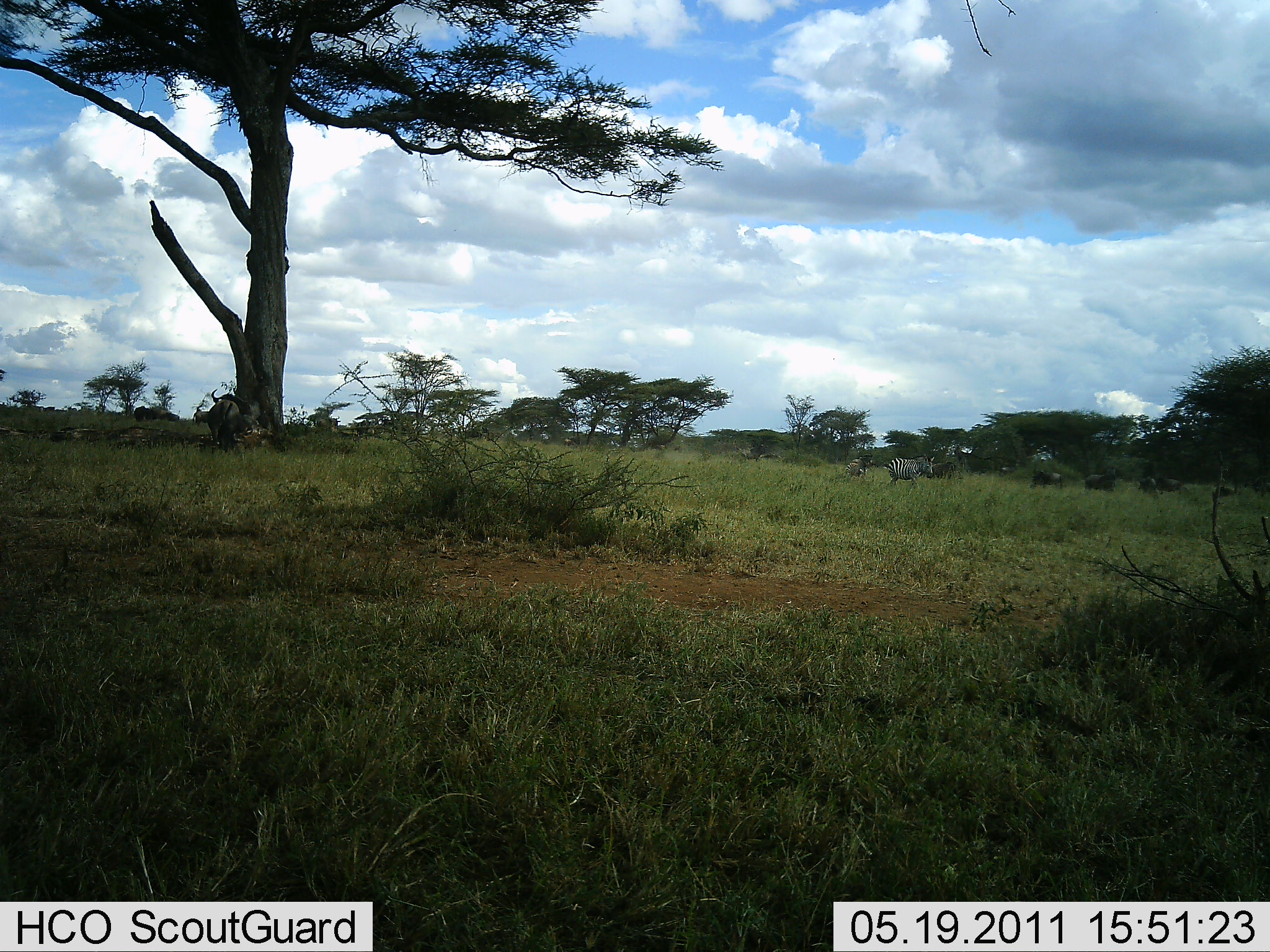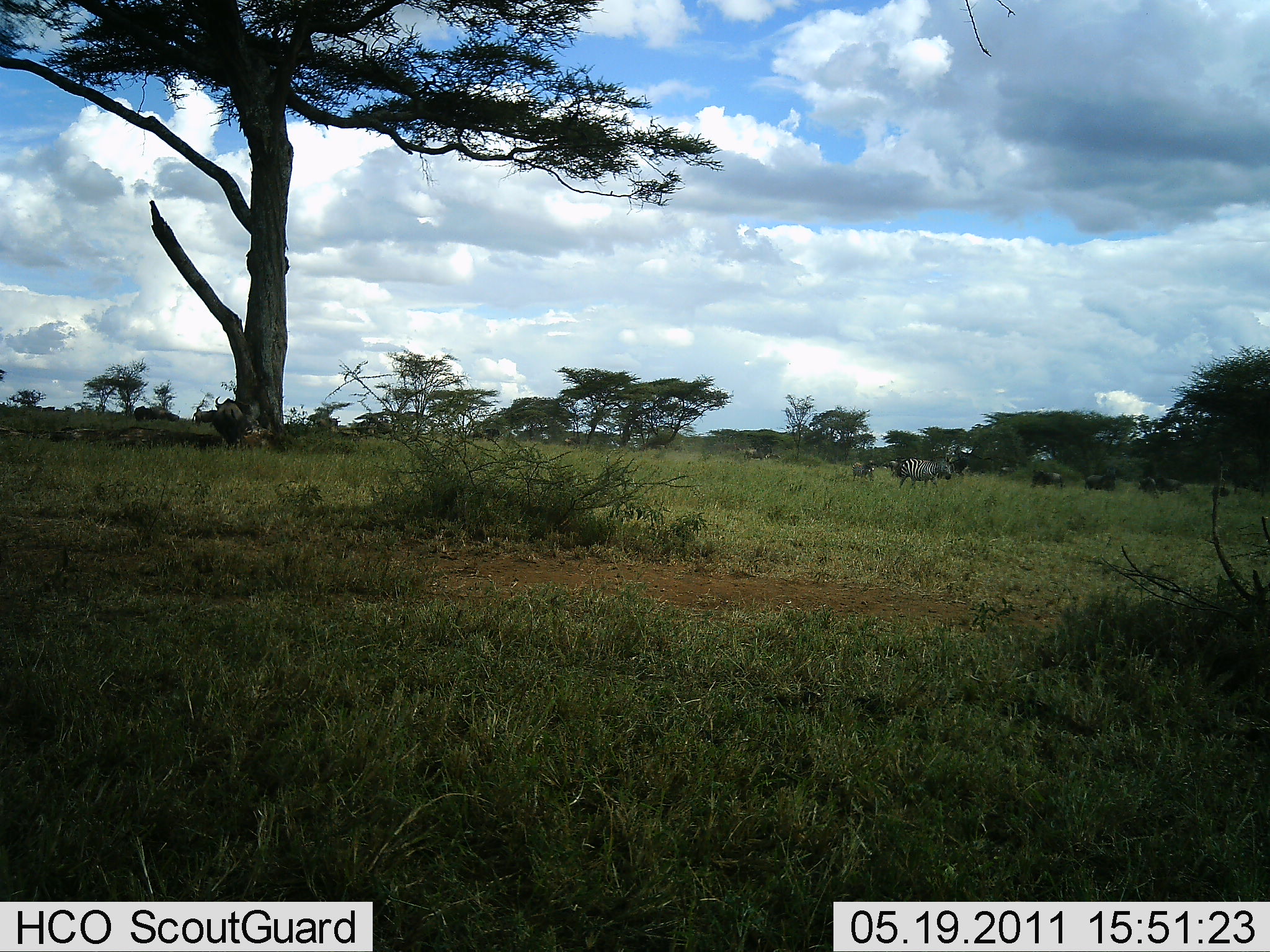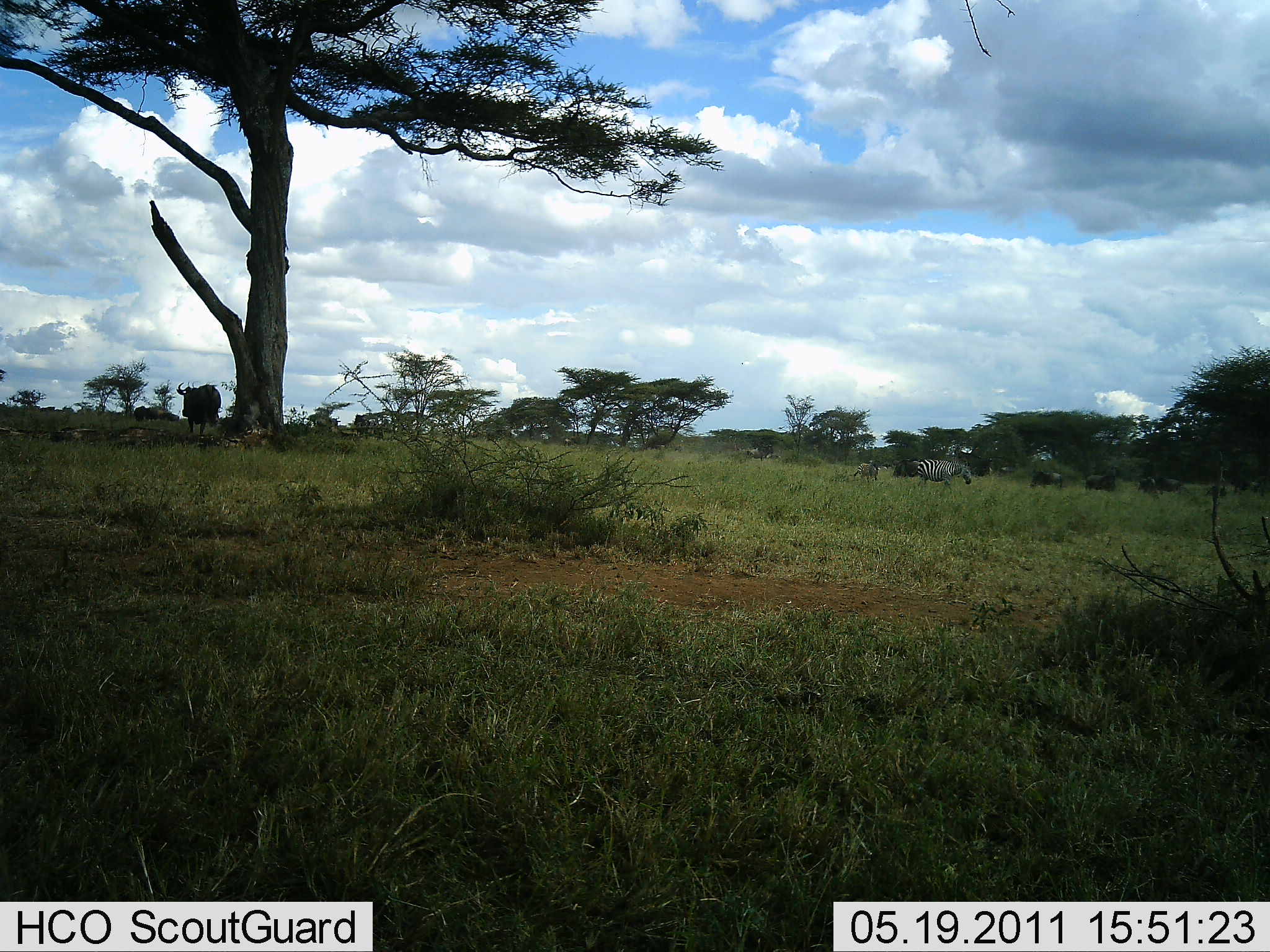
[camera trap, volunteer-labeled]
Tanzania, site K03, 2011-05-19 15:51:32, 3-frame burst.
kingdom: Animalia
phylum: Chordata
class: Mammalia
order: Artiodactyla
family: Bovidae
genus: Connochaetes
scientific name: Connochaetes taurinus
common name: blue wildebeest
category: wildebeest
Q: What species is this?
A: Wildebeest (blue wildebeest) (Connochaetes taurinus).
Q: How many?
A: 7.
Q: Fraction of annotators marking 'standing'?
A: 42%.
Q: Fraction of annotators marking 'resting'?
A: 8%.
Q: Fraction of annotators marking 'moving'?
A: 67%.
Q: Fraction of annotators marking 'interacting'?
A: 0%.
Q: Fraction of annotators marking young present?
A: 0%.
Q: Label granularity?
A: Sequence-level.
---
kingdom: Animalia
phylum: Chordata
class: Mammalia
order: Perissodactyla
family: Equidae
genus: Equus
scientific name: Equus quagga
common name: plains zebra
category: zebra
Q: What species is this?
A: Zebra (plains zebra) (Equus quagga).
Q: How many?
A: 3.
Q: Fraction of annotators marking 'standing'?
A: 7%.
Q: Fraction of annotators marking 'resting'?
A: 0%.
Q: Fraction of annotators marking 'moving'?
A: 93%.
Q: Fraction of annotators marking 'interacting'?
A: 0%.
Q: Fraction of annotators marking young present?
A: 7%.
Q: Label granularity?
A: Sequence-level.